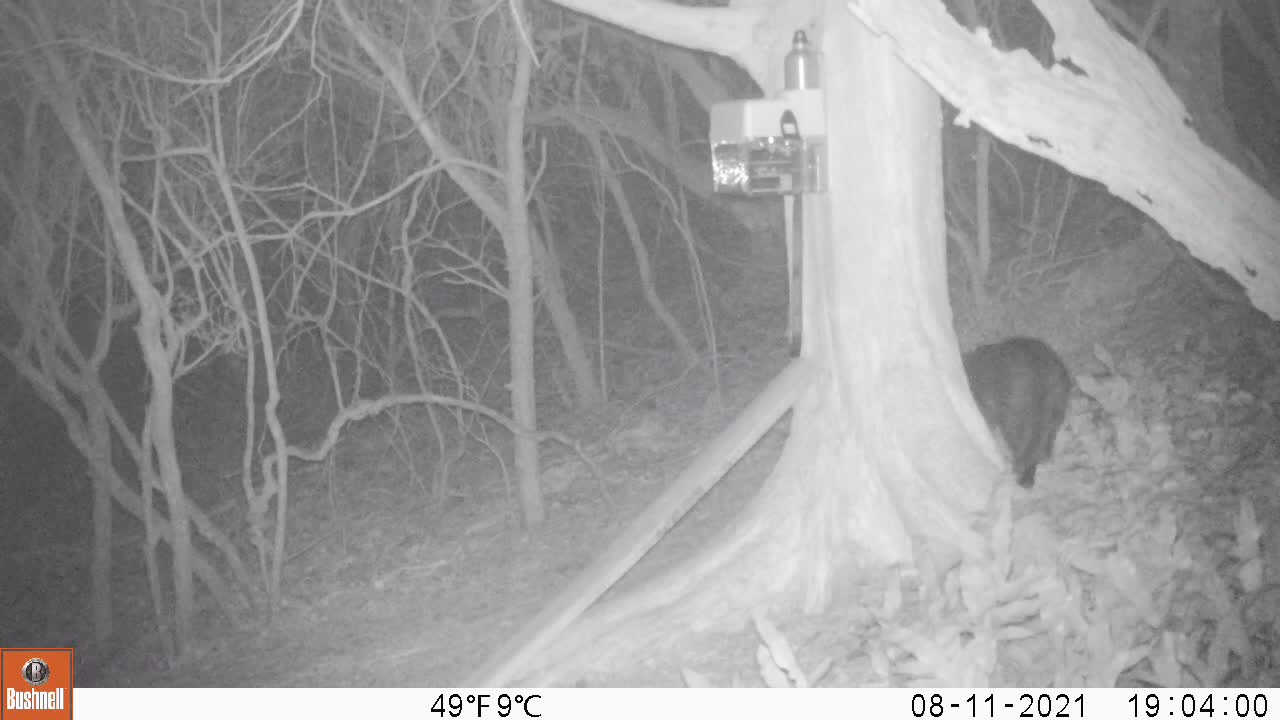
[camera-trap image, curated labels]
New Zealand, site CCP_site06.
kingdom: Animalia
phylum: Chordata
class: Mammalia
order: Carnivora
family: Felidae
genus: Felis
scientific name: Felis catus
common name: domestic cat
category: cat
Cat (domestic cat) (Felis catus).